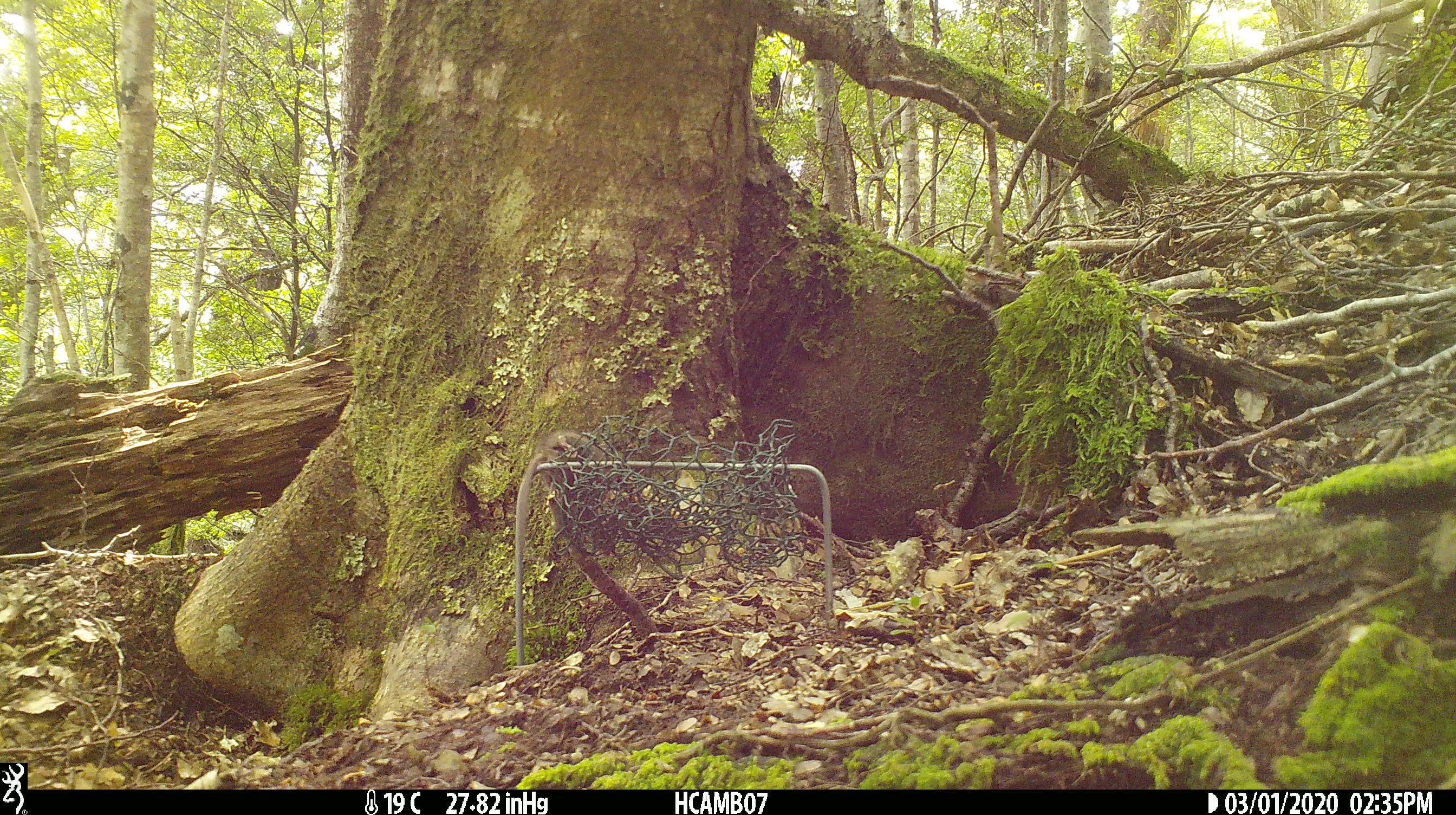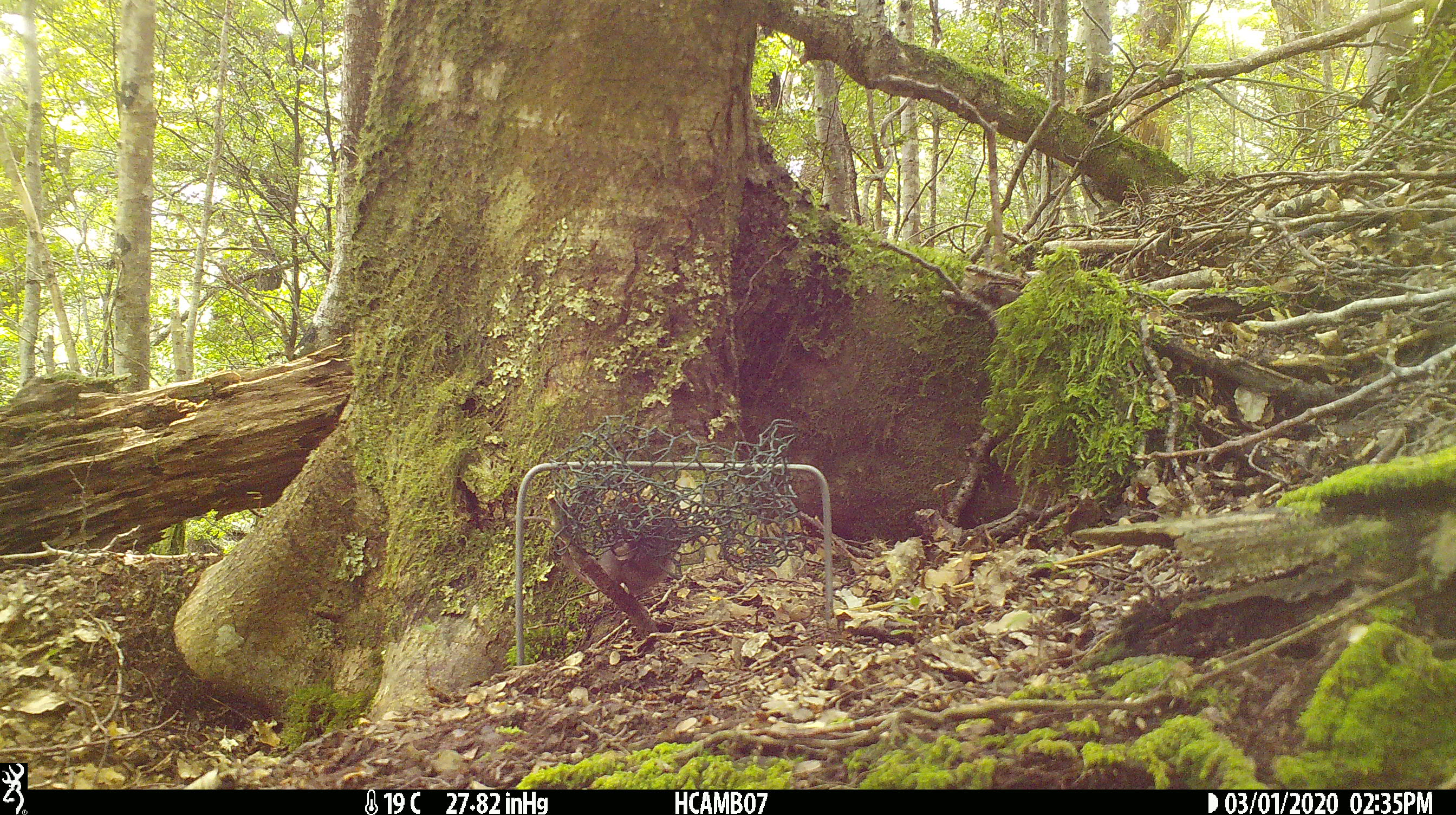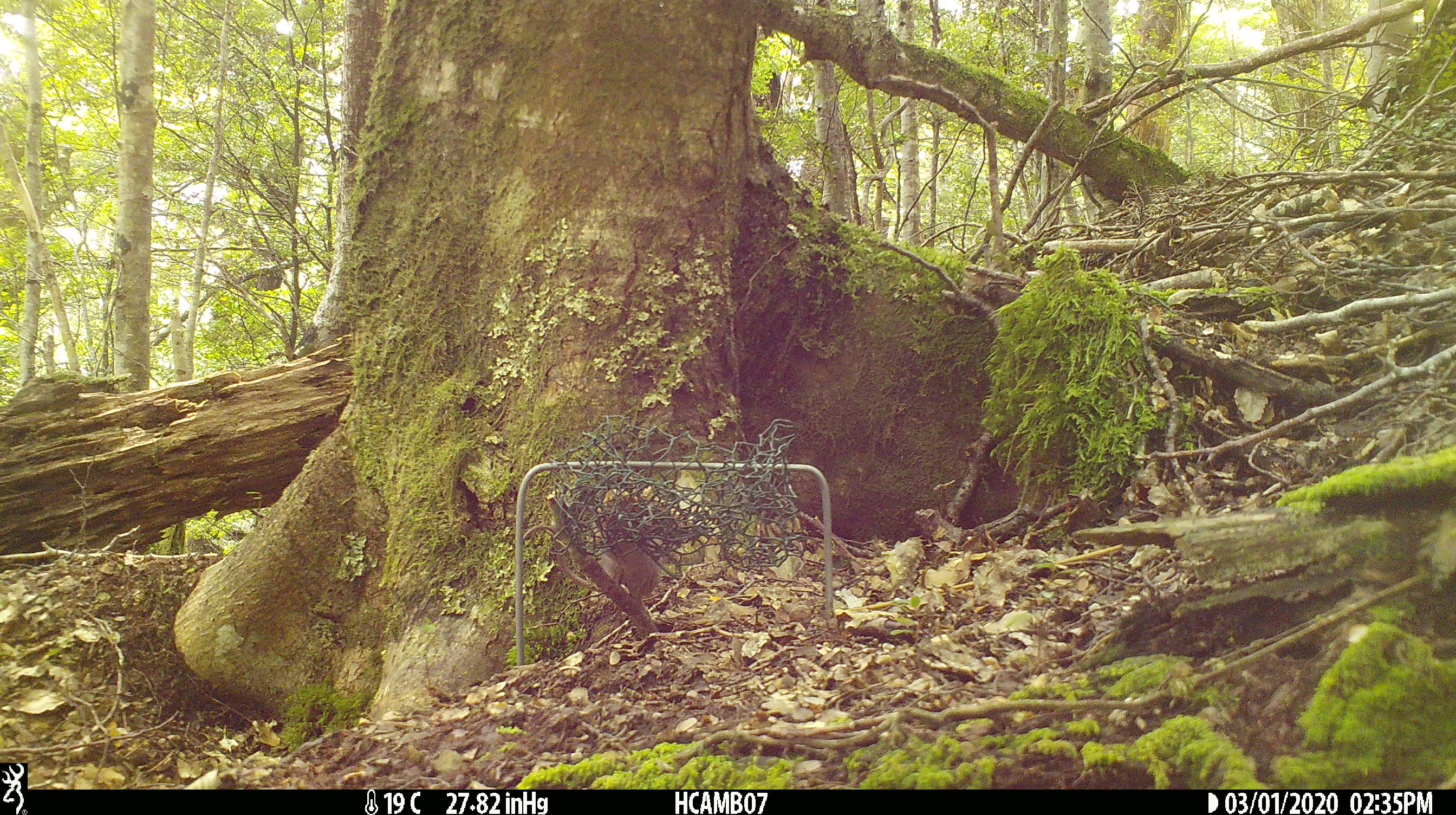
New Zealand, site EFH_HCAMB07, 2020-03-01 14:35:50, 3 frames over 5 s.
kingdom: Animalia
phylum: Chordata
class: Mammalia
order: Rodentia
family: Muridae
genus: Mus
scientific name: Mus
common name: mouse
Mouse (Mus).